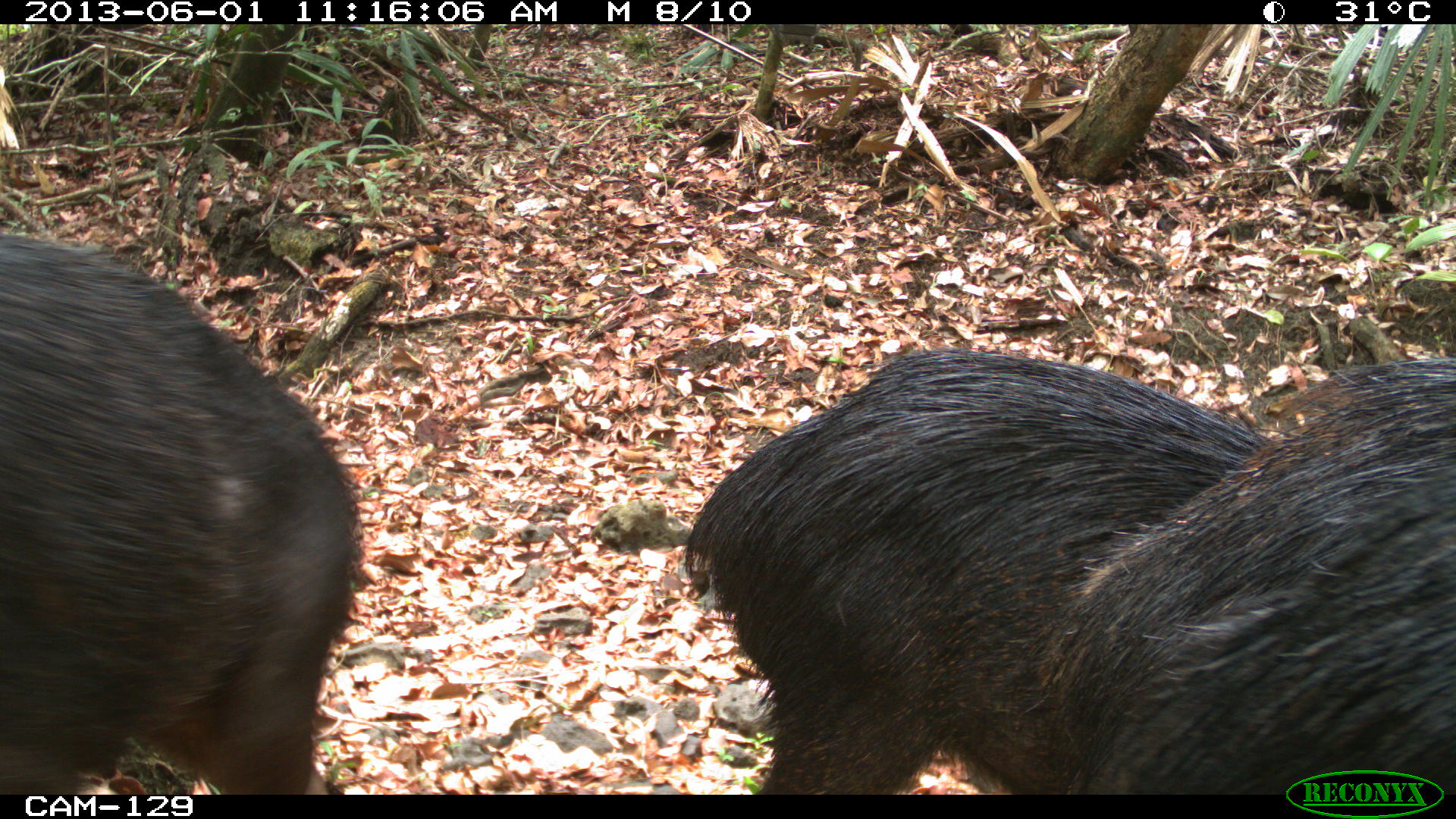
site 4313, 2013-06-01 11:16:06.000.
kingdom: Animalia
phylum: Chordata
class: Mammalia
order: Artiodactyla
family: Tayassuidae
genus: Tayassu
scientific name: Tayassu pecari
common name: white-lipped peccary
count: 6